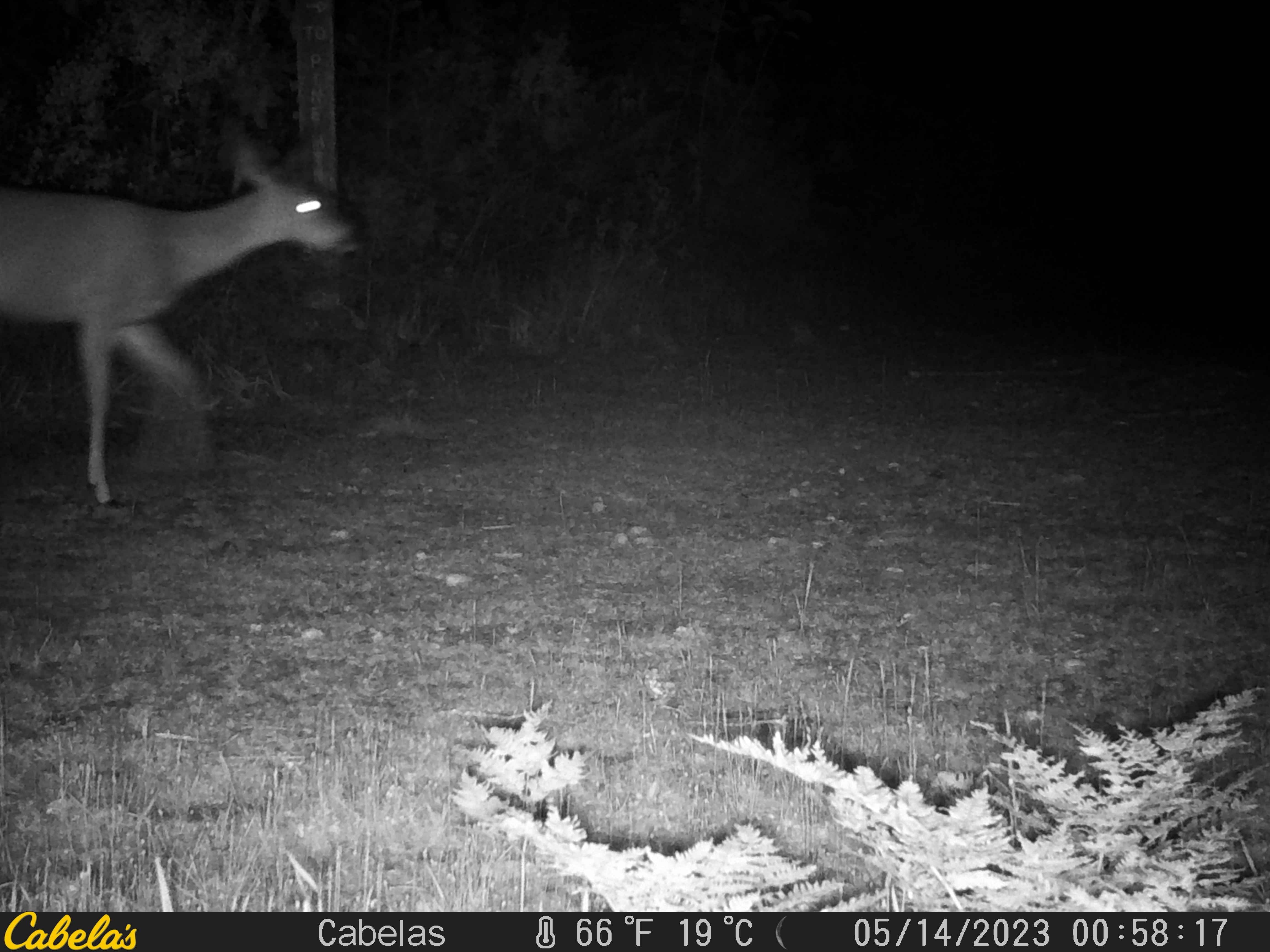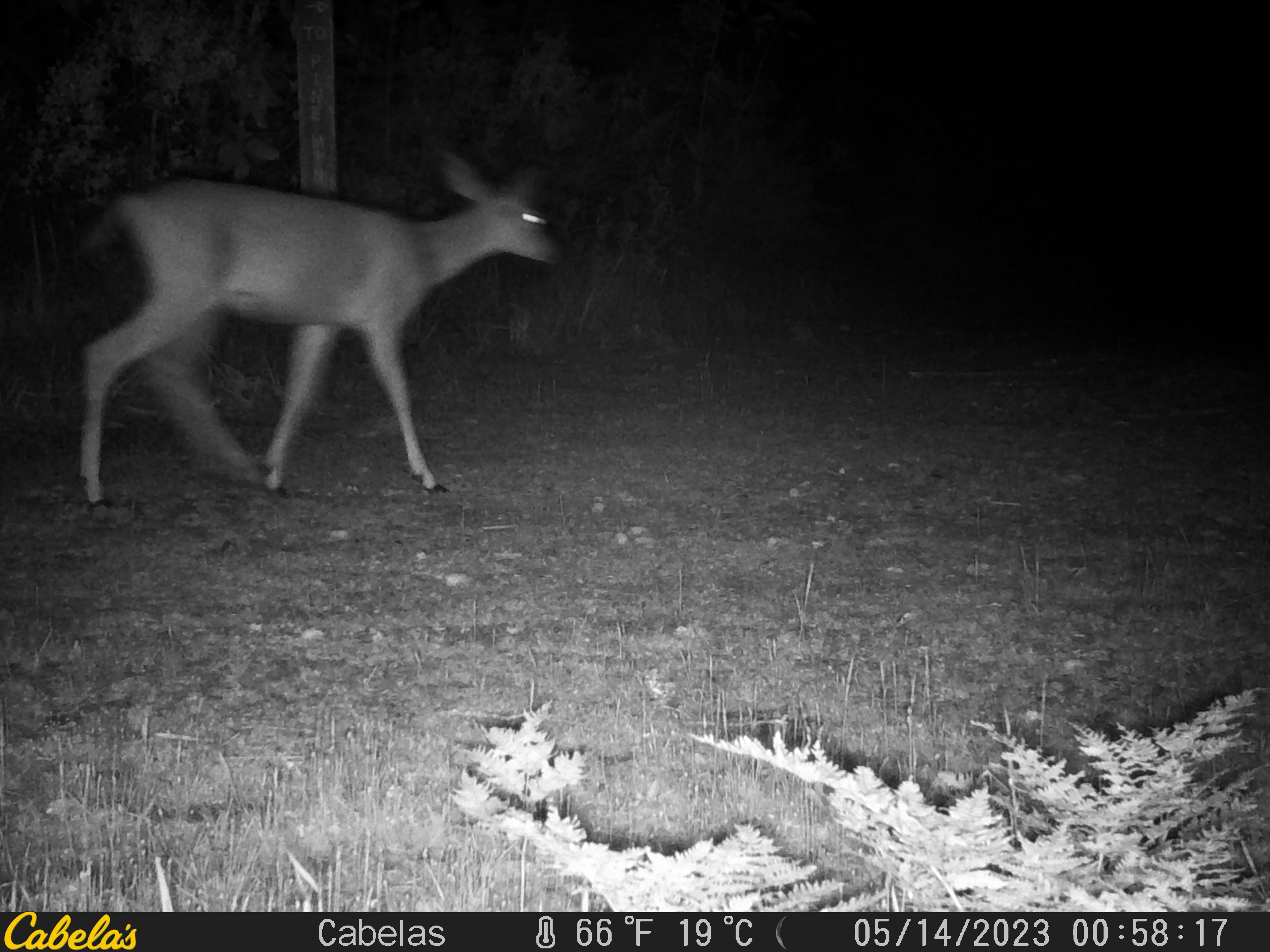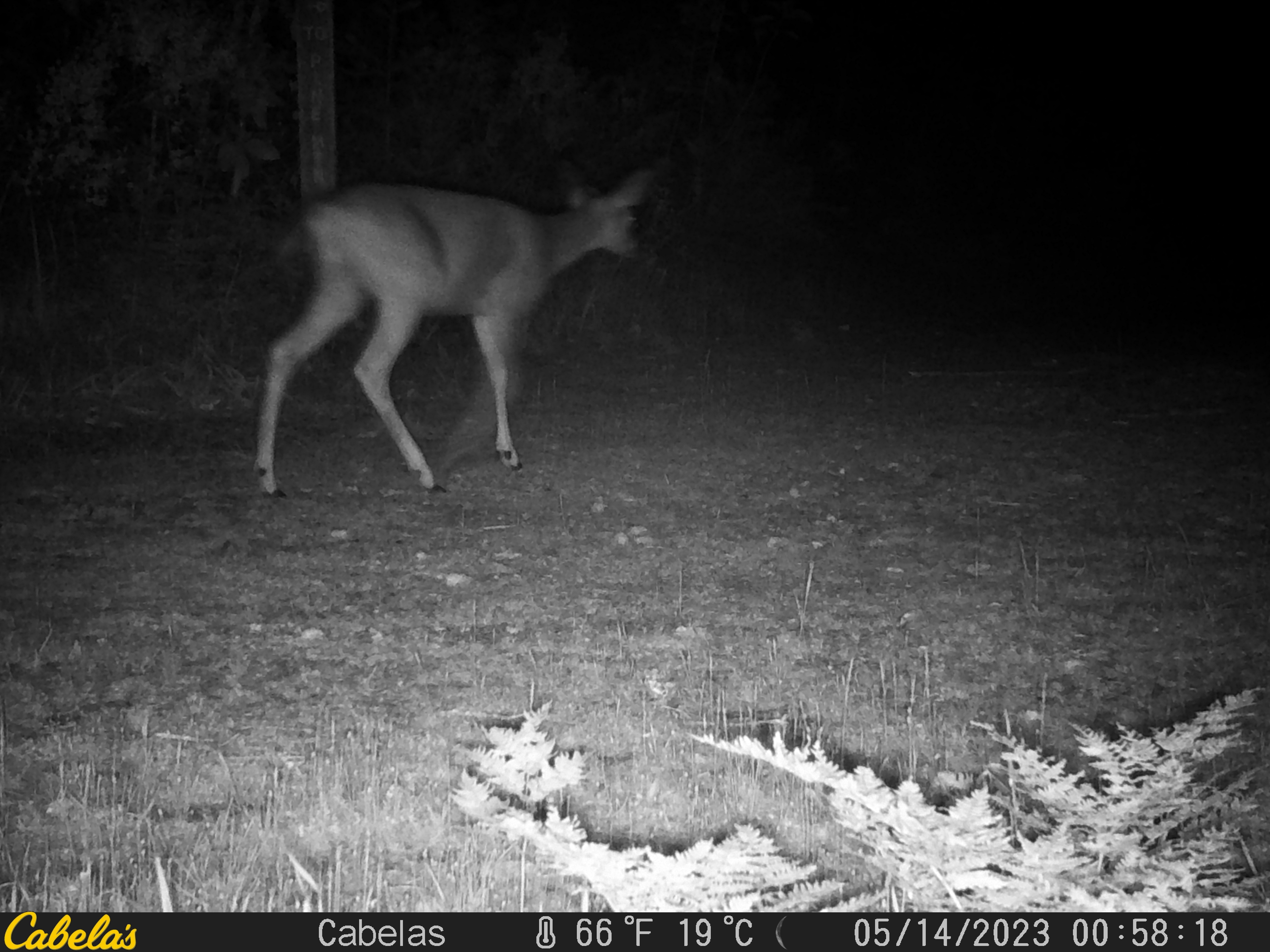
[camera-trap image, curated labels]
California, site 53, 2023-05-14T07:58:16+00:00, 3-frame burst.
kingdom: Animalia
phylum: Chordata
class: Mammalia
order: Artiodactyla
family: Cervidae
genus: Odocoileus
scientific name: Odocoileus hemionus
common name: mule deer